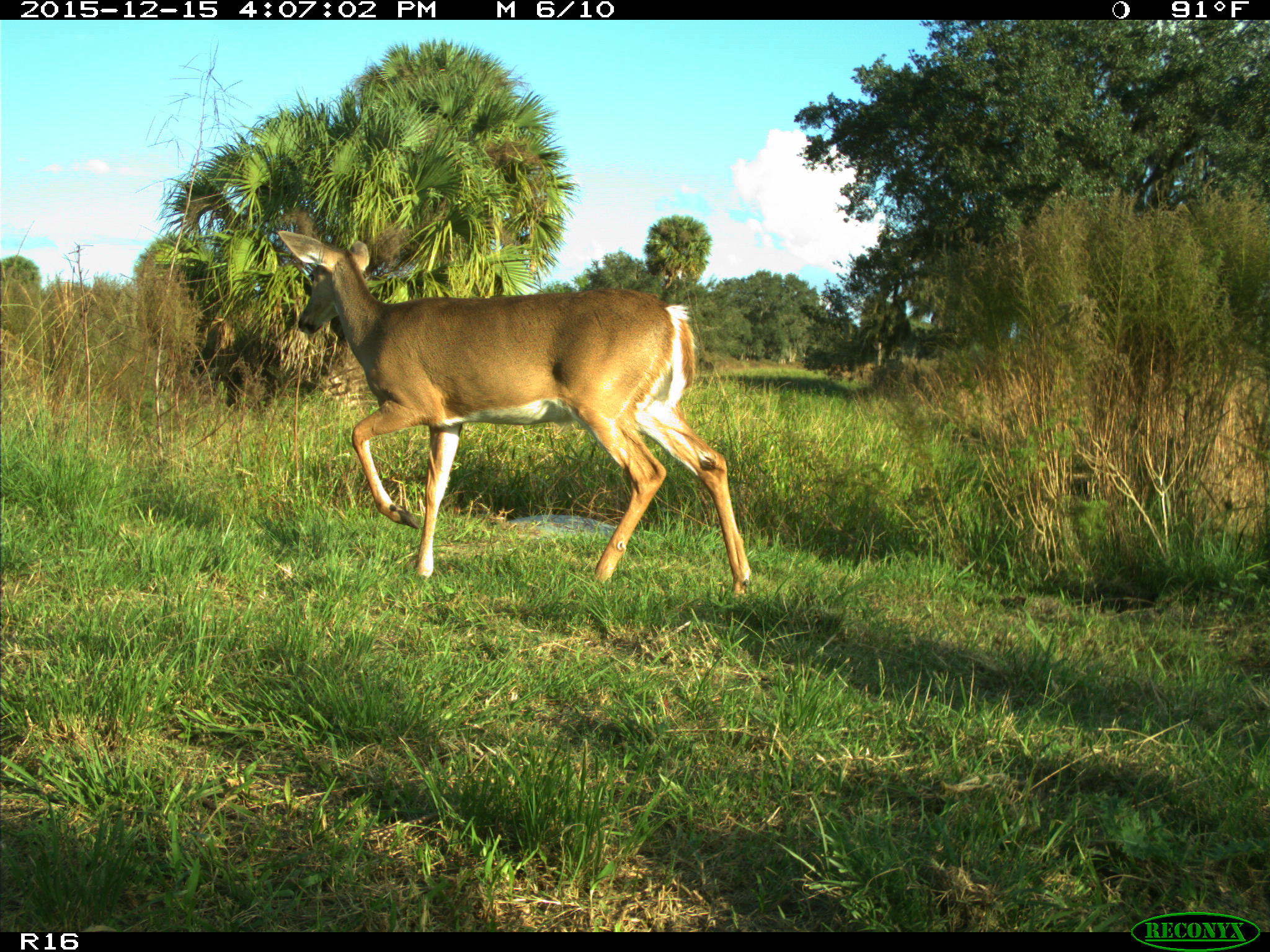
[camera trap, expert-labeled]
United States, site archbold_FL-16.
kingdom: Animalia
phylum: Chordata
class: Mammalia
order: Artiodactyla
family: Cervidae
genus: Odocoileus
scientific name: Odocoileus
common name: deer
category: unidentified deer